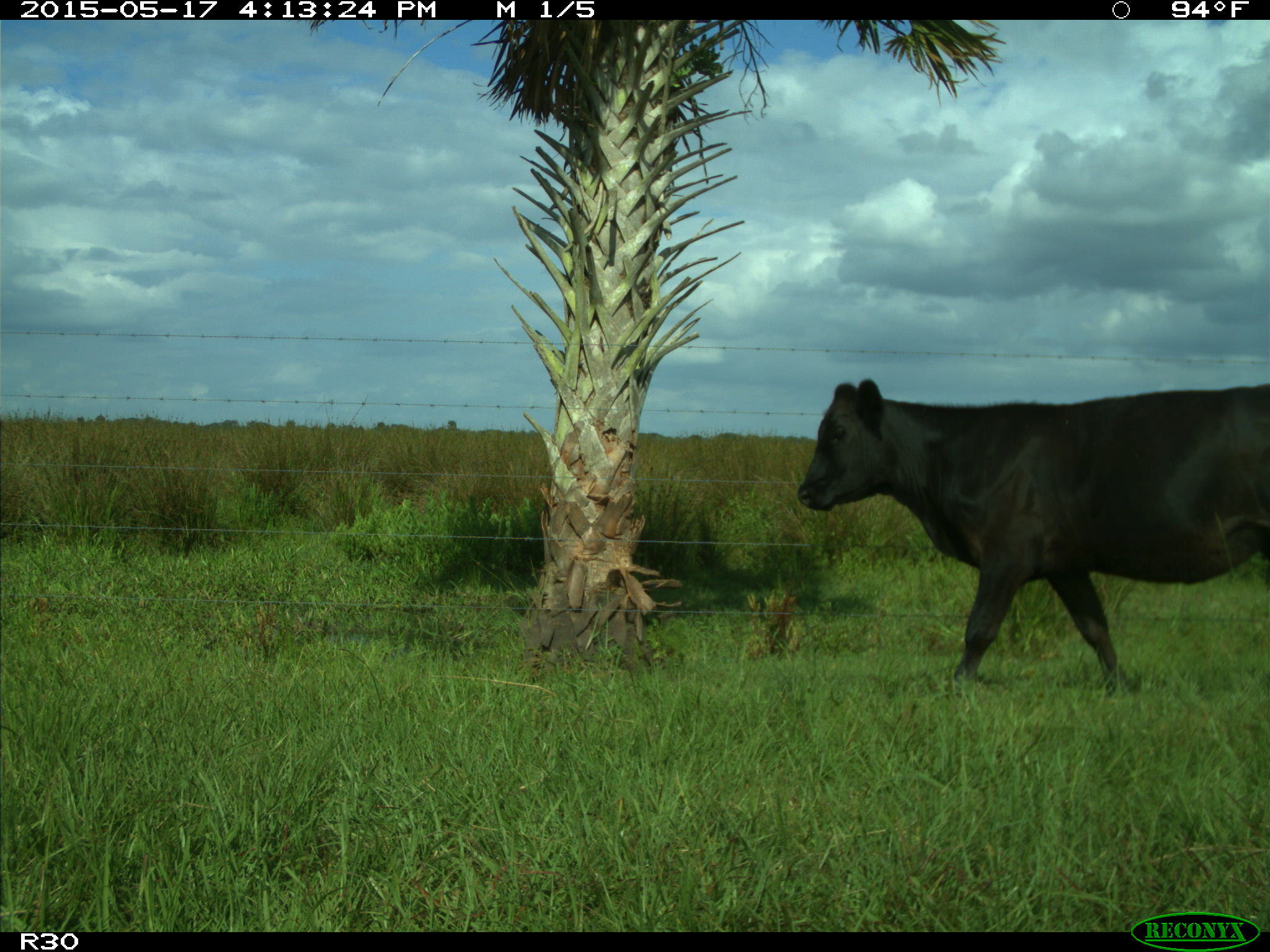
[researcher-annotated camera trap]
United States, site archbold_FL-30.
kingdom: Animalia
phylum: Chordata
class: Mammalia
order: Artiodactyla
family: Bovidae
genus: Bos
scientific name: Bos taurus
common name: domestic cow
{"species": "Bos taurus (domestic cow)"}